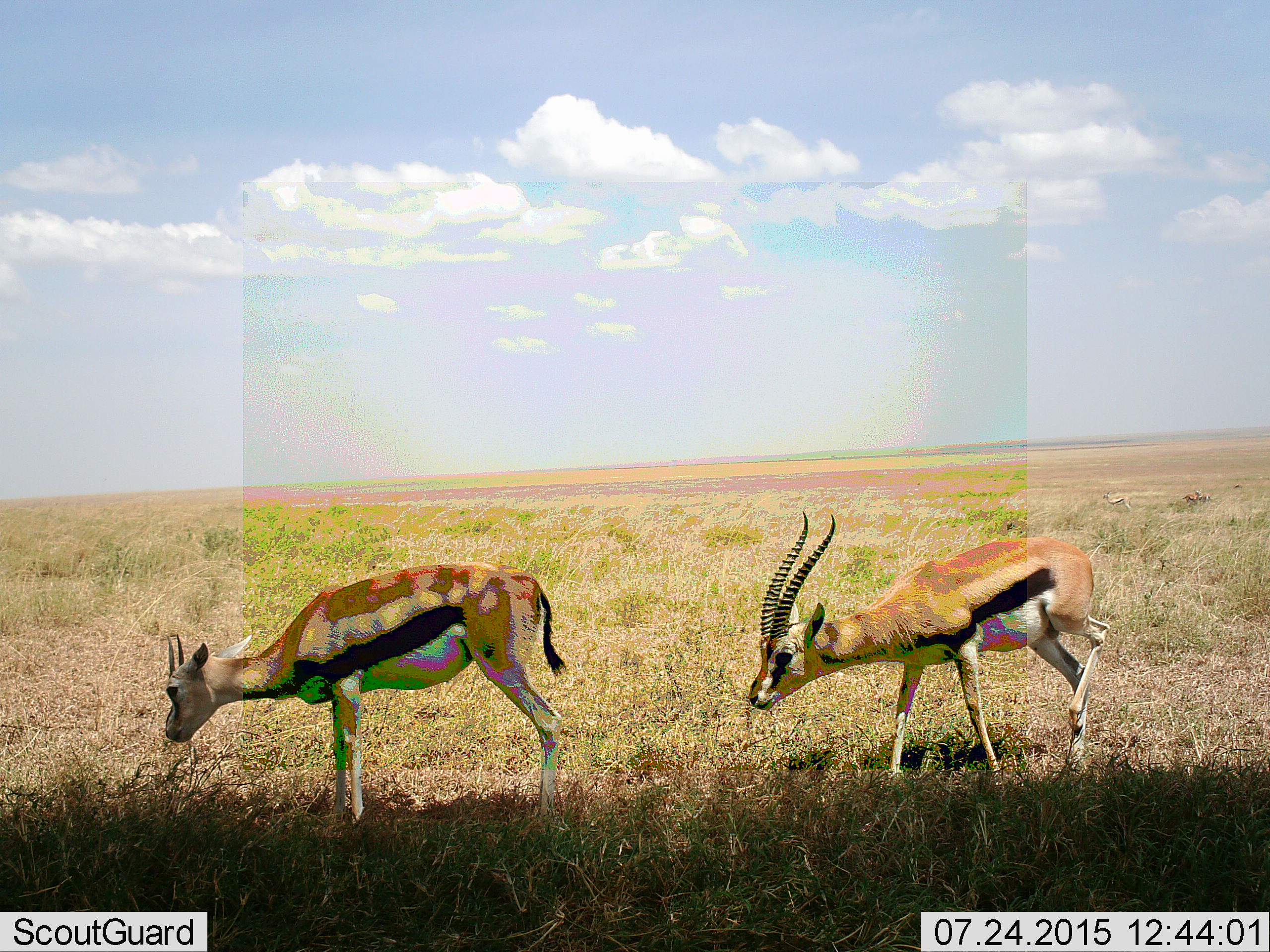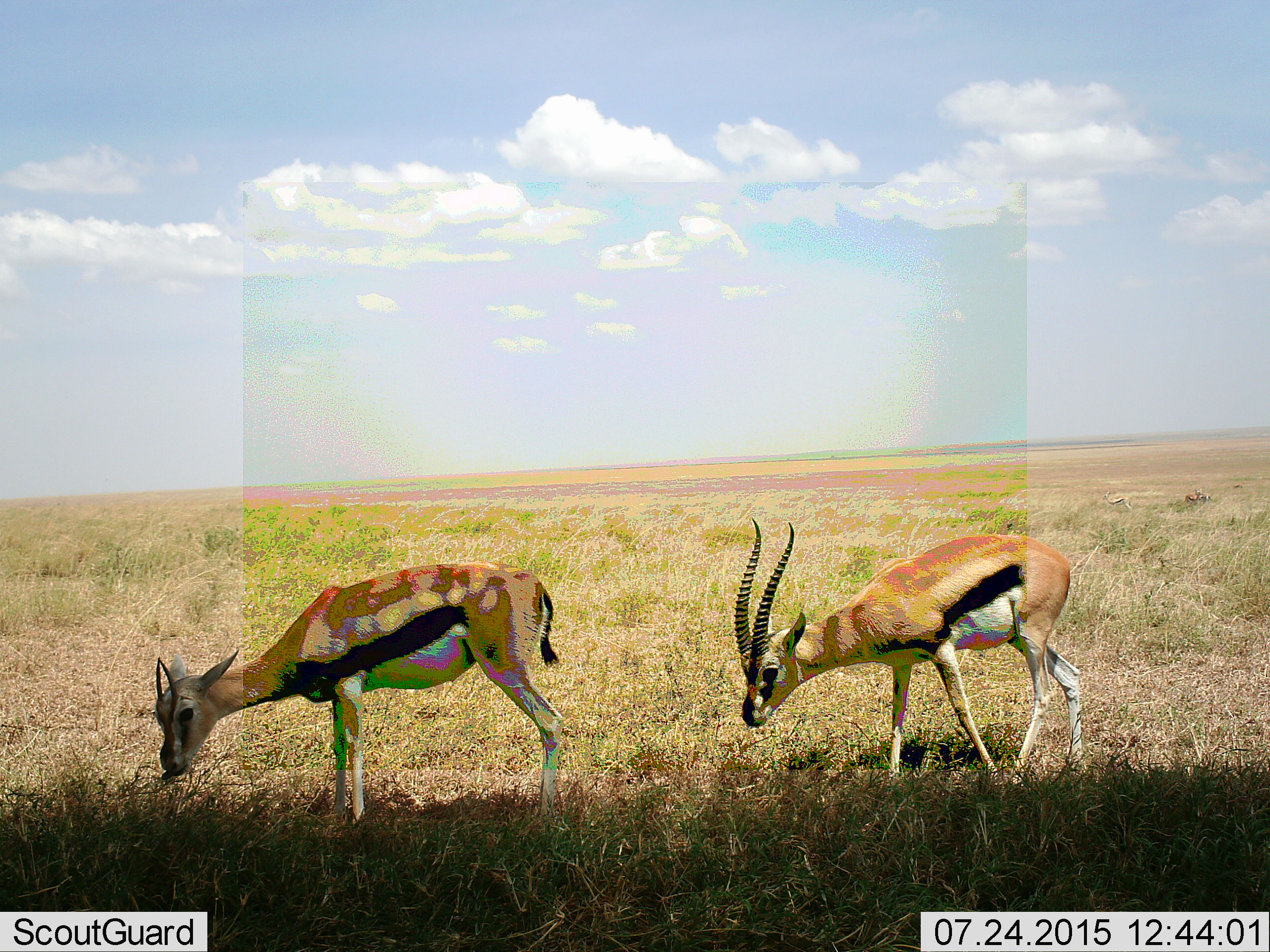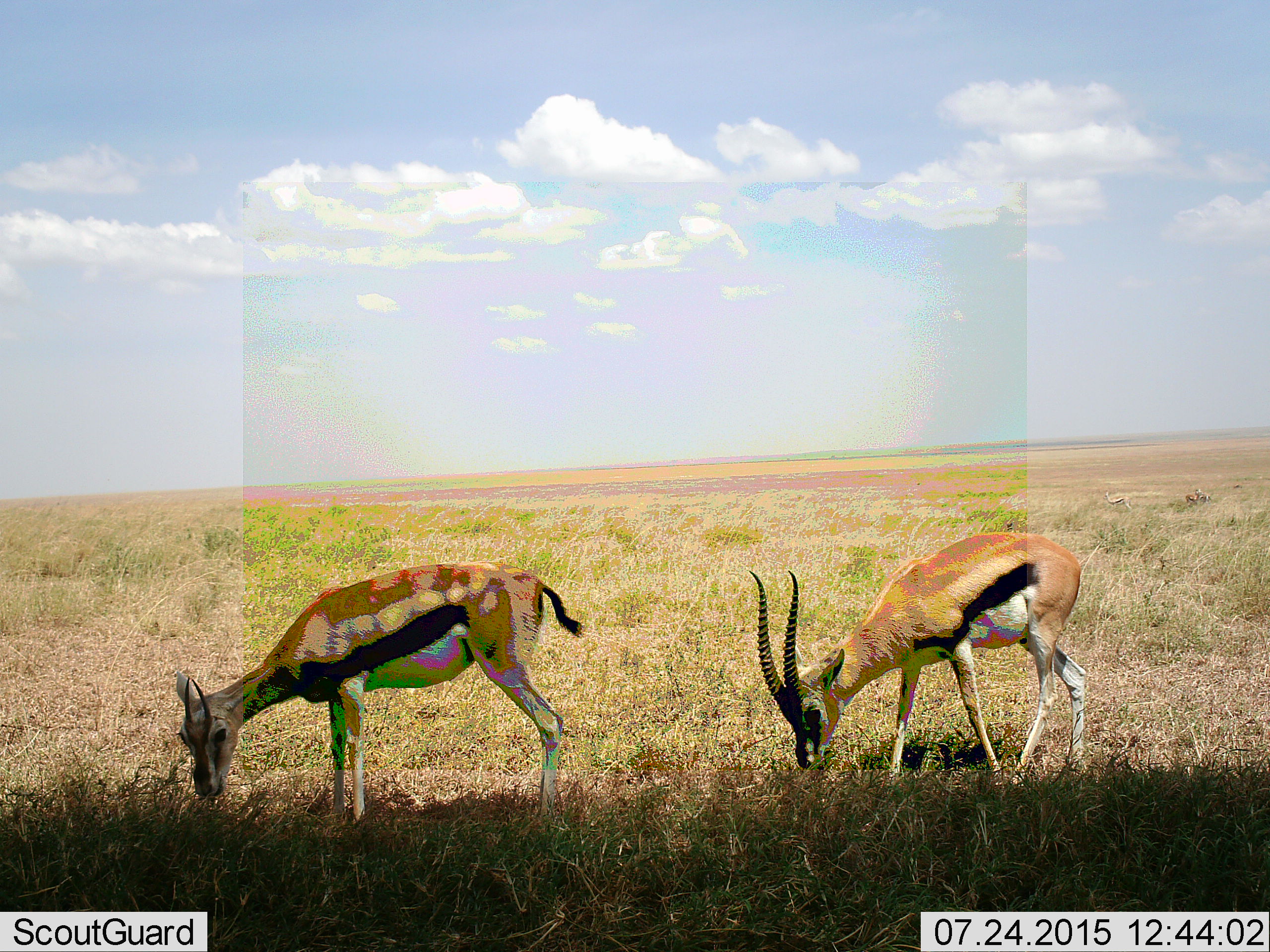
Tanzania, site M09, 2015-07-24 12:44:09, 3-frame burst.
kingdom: Animalia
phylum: Chordata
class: Mammalia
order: Artiodactyla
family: Bovidae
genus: Eudorcas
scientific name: Eudorcas thomsonii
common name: thomson's gazelle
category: gazellethomsons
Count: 2.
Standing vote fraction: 38%.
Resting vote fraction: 12%.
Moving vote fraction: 25%.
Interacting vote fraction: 0%.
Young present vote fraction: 12%.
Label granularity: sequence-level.